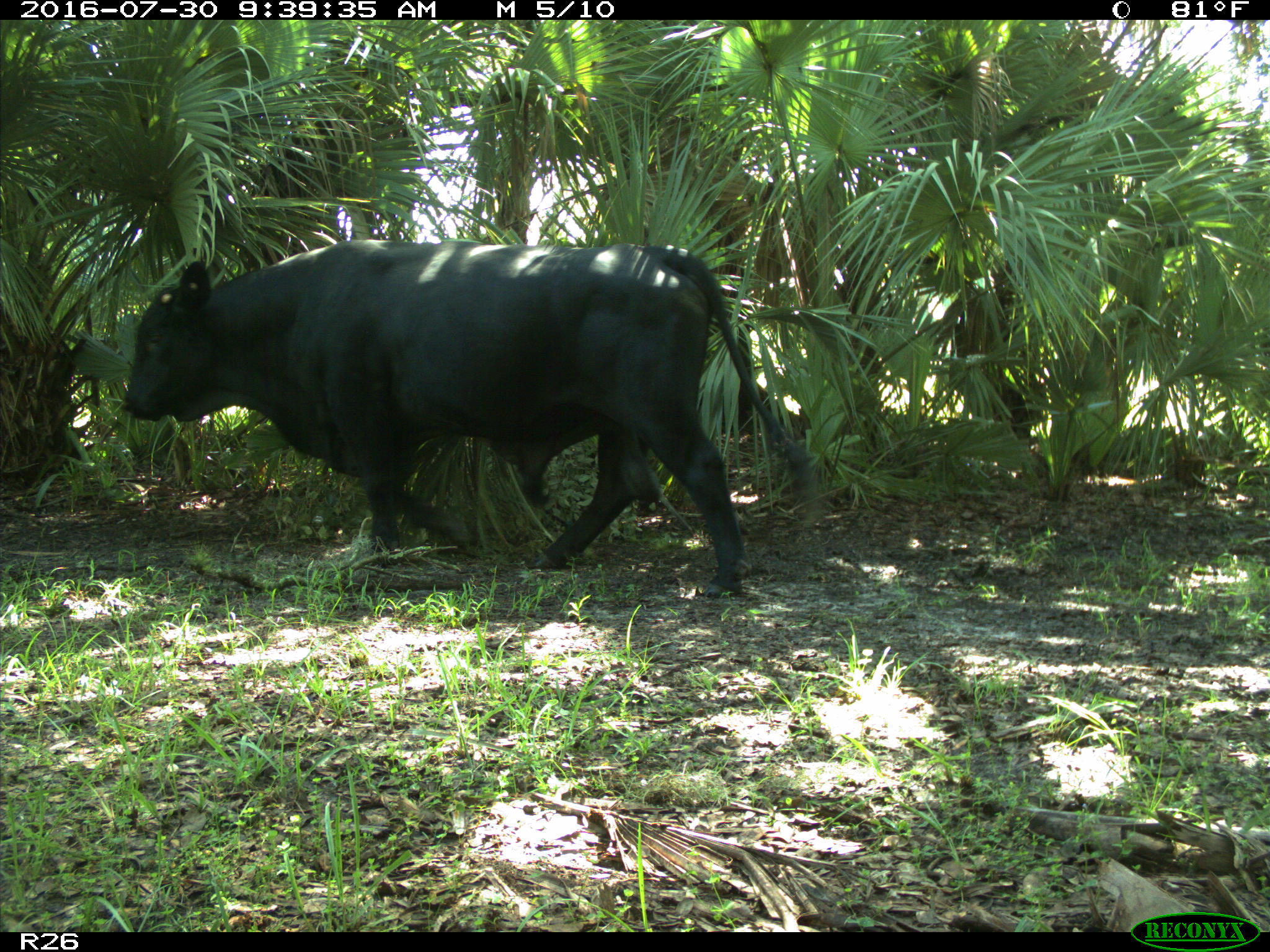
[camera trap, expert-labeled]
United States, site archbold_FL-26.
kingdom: Animalia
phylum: Chordata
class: Mammalia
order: Artiodactyla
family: Bovidae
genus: Bos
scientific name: Bos taurus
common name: domestic cow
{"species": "Bos taurus (domestic cow)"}